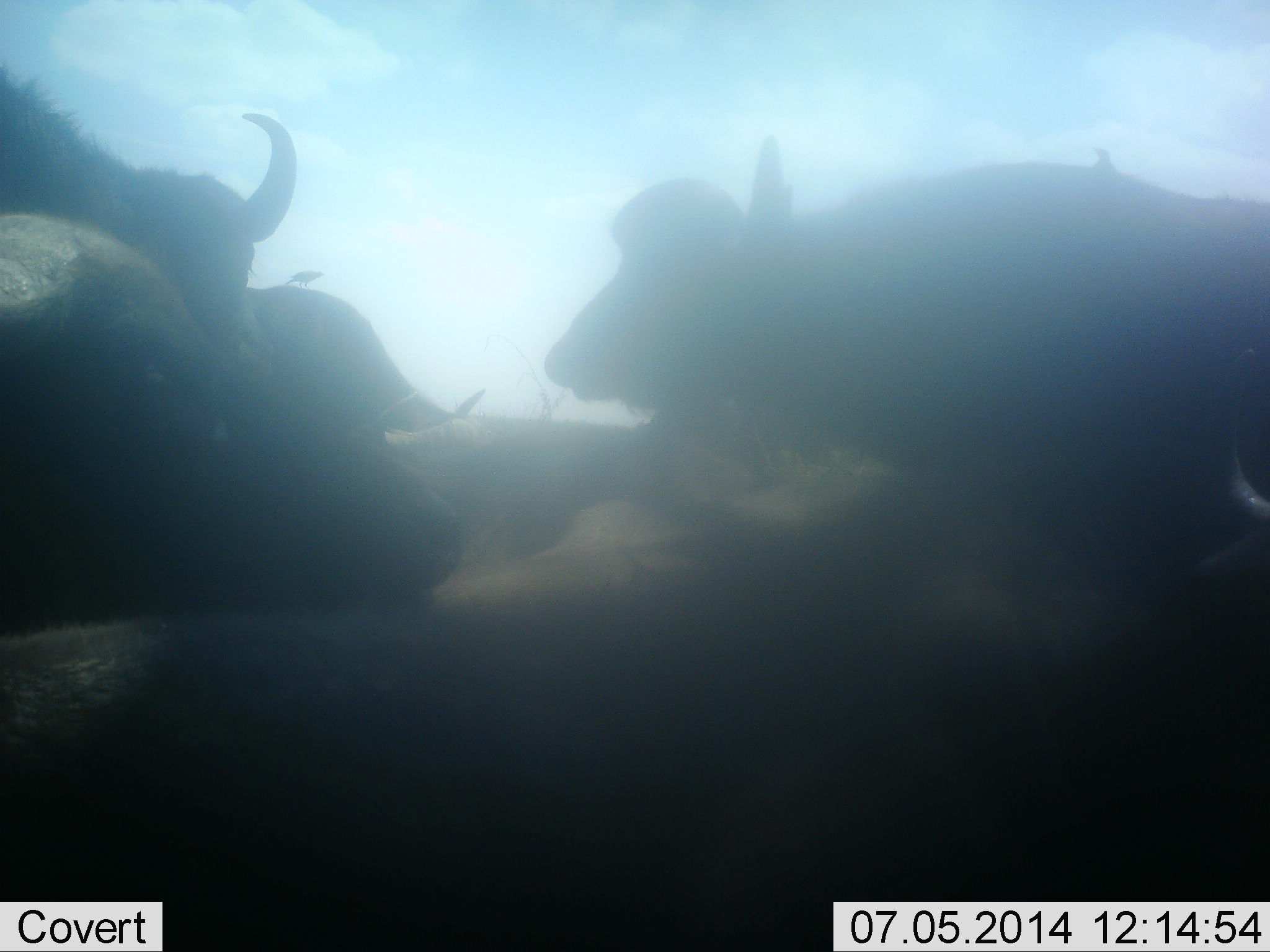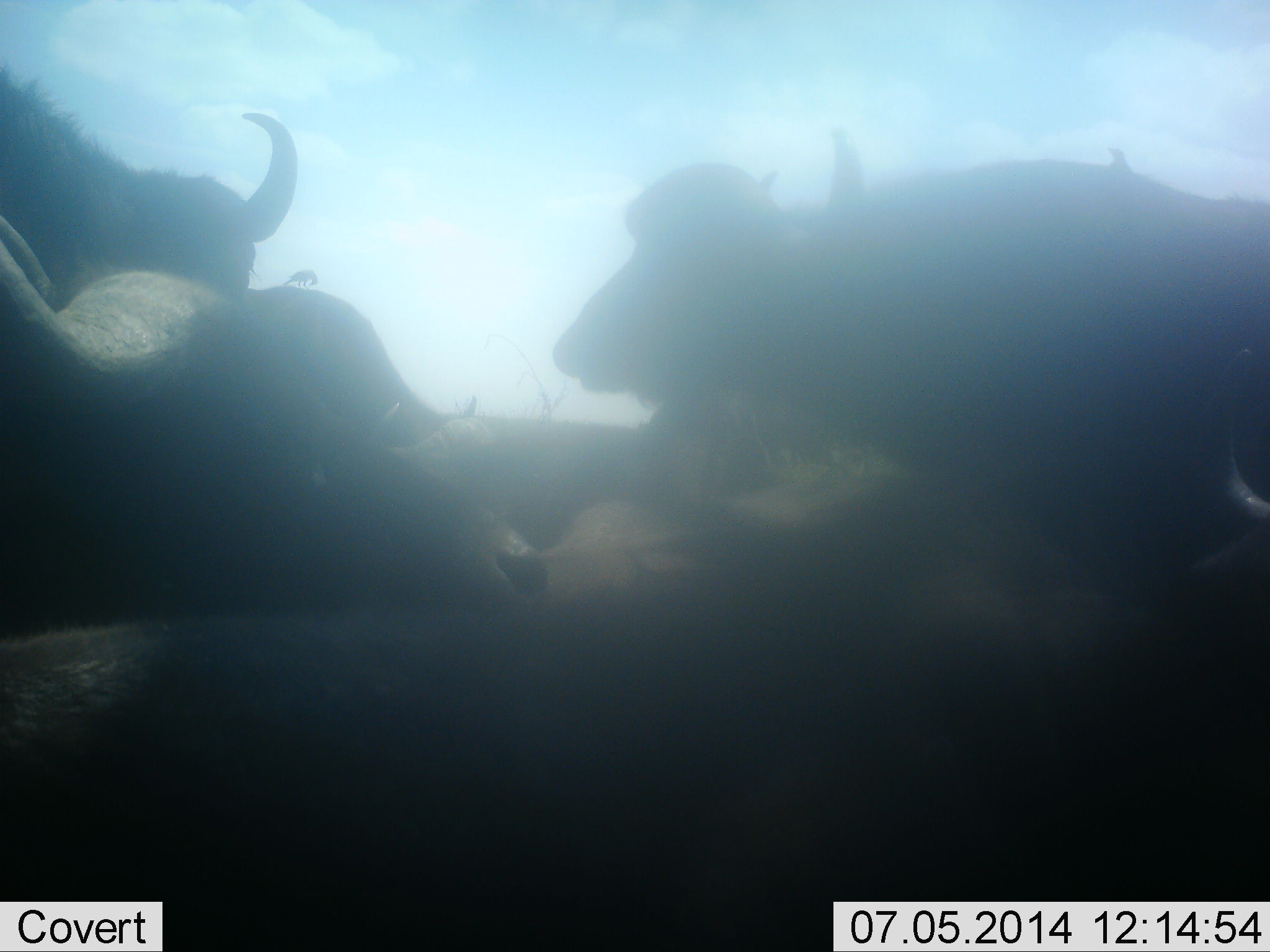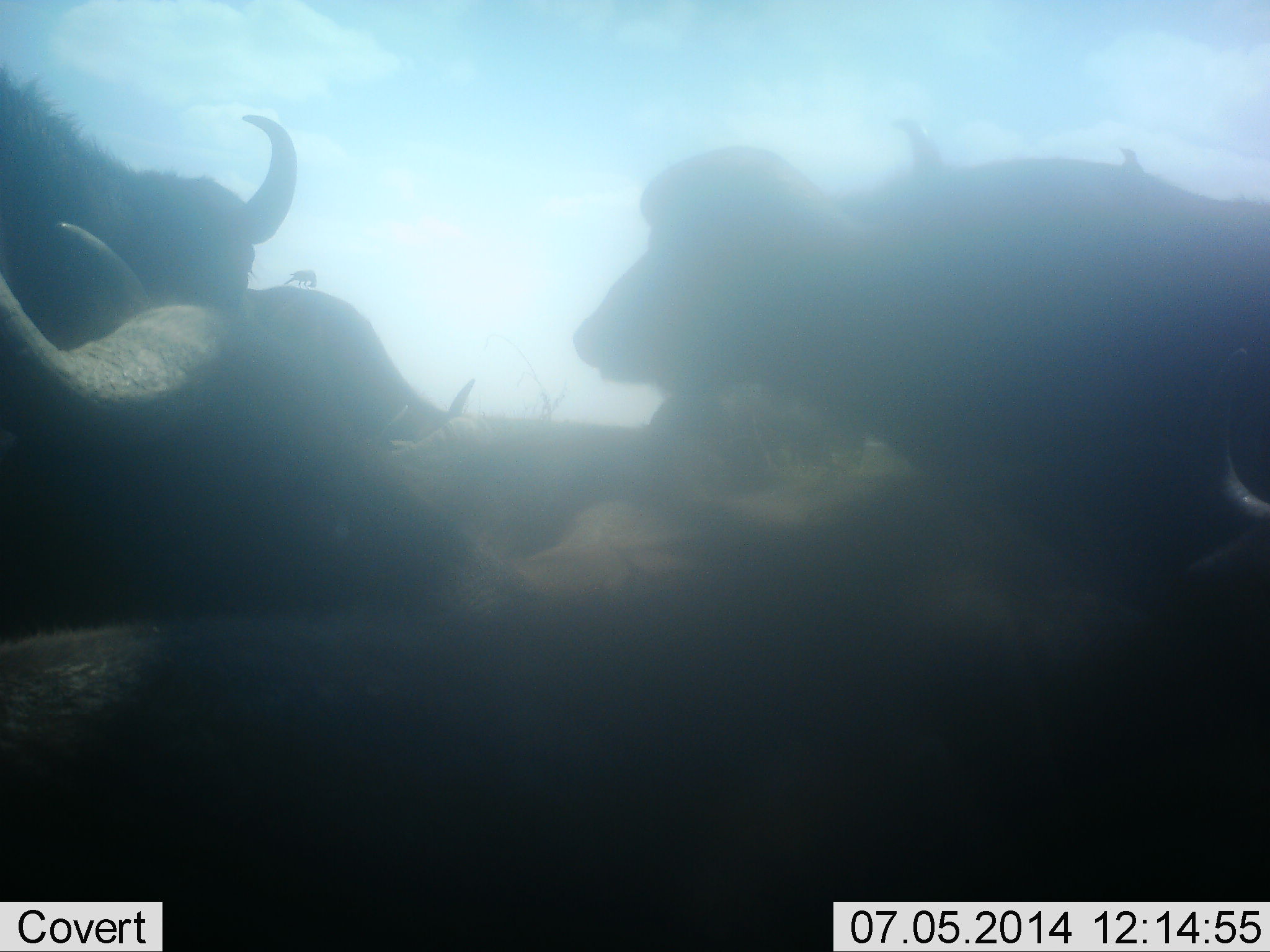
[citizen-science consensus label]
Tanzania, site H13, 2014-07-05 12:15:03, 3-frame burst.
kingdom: Animalia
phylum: Chordata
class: Mammalia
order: Artiodactyla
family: Bovidae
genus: Syncerus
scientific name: Syncerus caffer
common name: cape buffalo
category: buffalo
Buffalo (cape buffalo) (Syncerus caffer), count 4. Behavior (volunteer vote fractions): standing 50%, resting 30%, moving 30%, interacting 40%. Young present (vote fraction): 0%. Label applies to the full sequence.